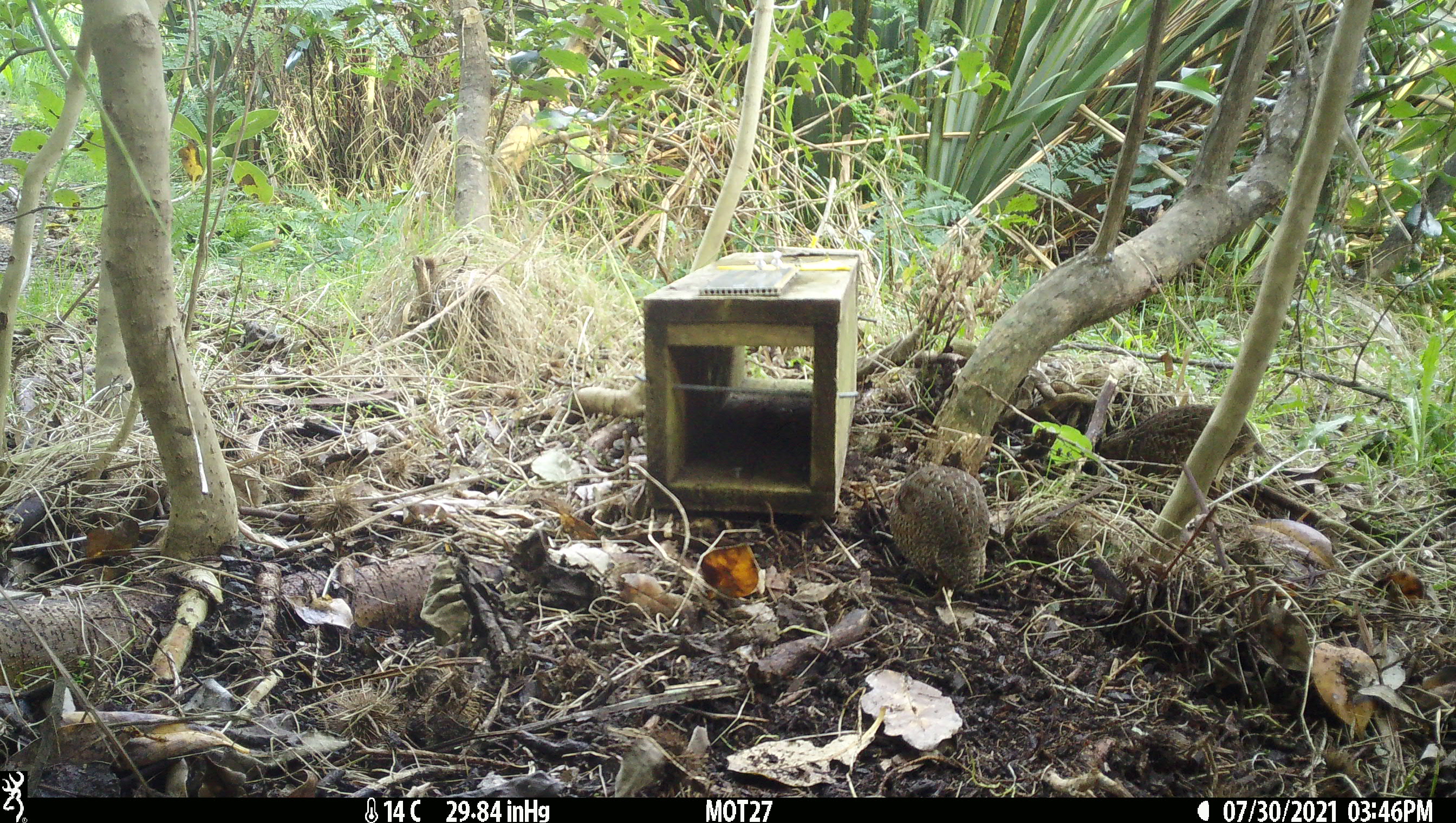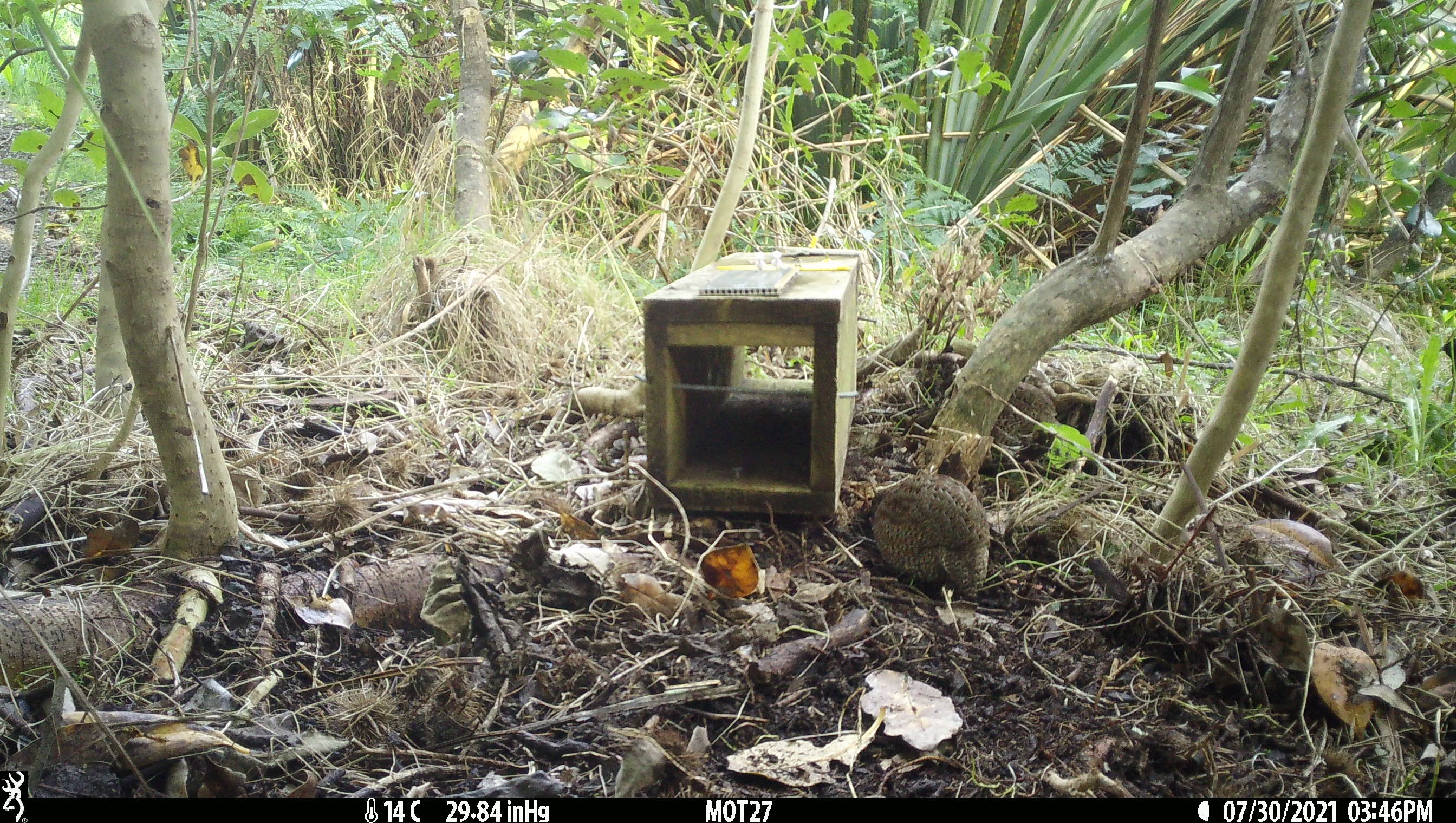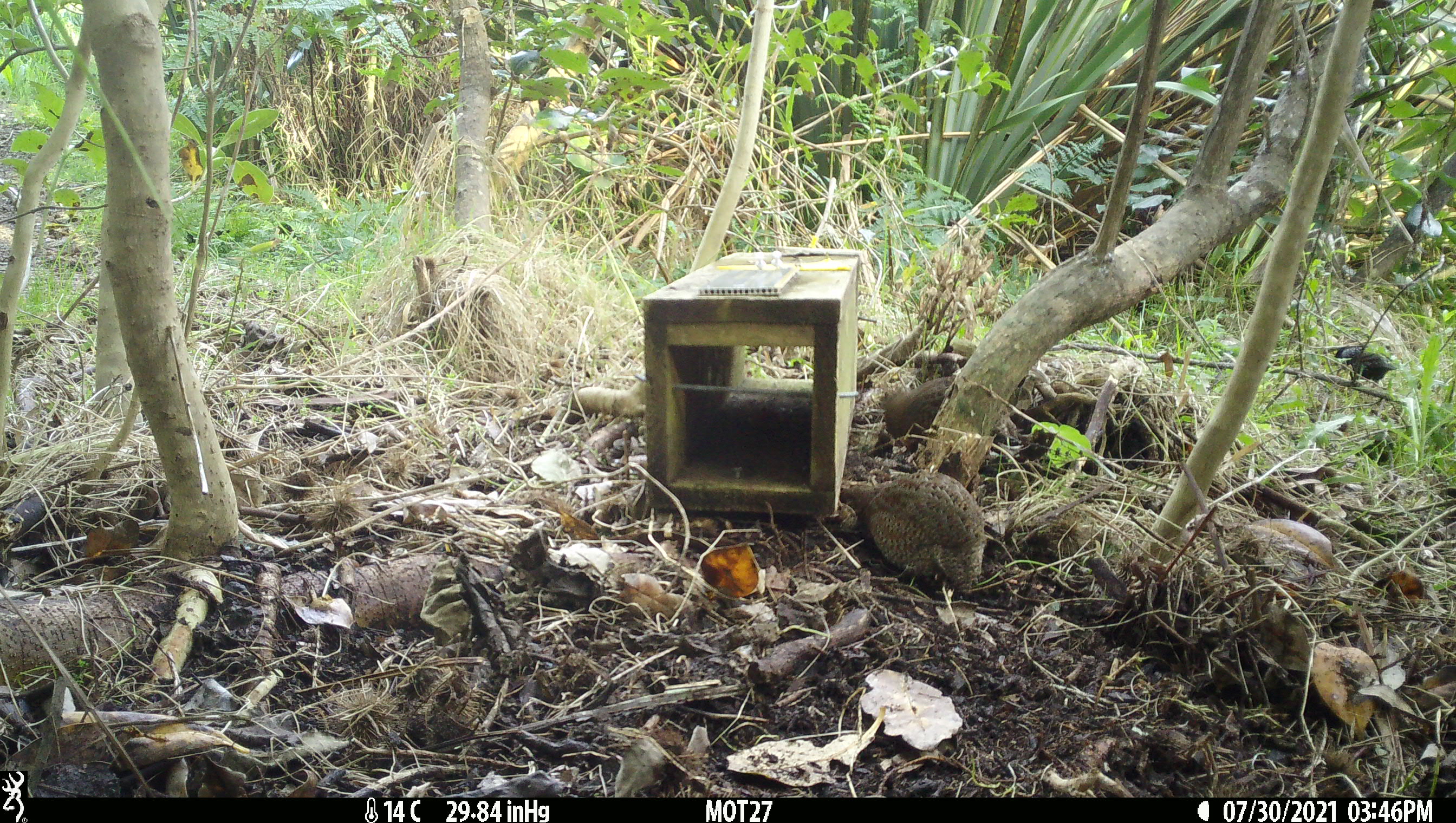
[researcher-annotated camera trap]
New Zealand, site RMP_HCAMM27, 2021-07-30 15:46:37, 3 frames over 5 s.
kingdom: Animalia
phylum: Chordata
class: Aves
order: Galliformes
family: Phasianidae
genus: Synoicus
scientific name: Synoicus ypsilophorus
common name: brown quail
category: quail brown